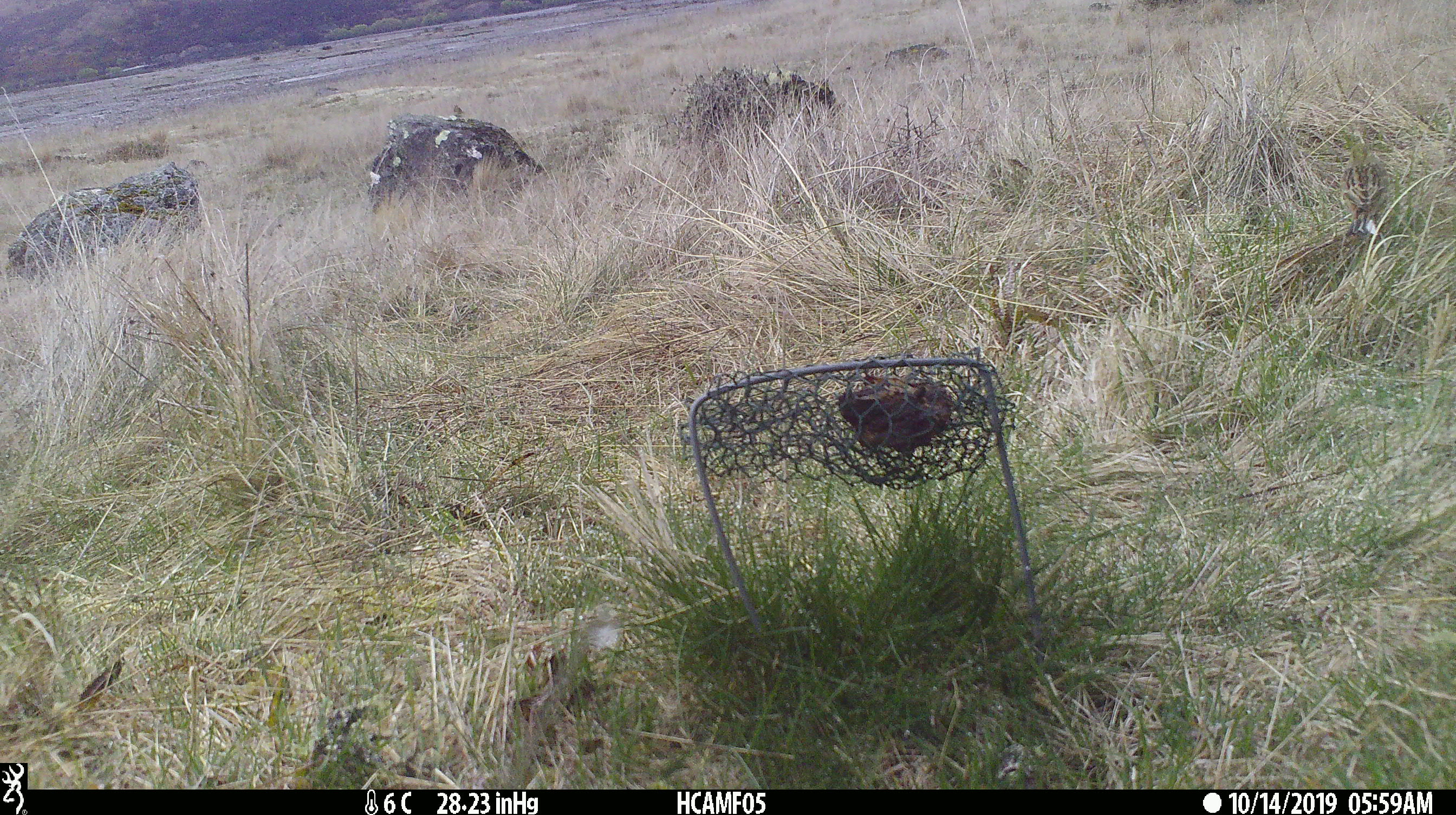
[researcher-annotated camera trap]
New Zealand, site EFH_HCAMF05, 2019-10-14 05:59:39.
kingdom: Animalia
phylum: Chordata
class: Aves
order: Passeriformes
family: Emberizidae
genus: Emberiza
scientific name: Emberiza citrinella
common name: yellowhammer